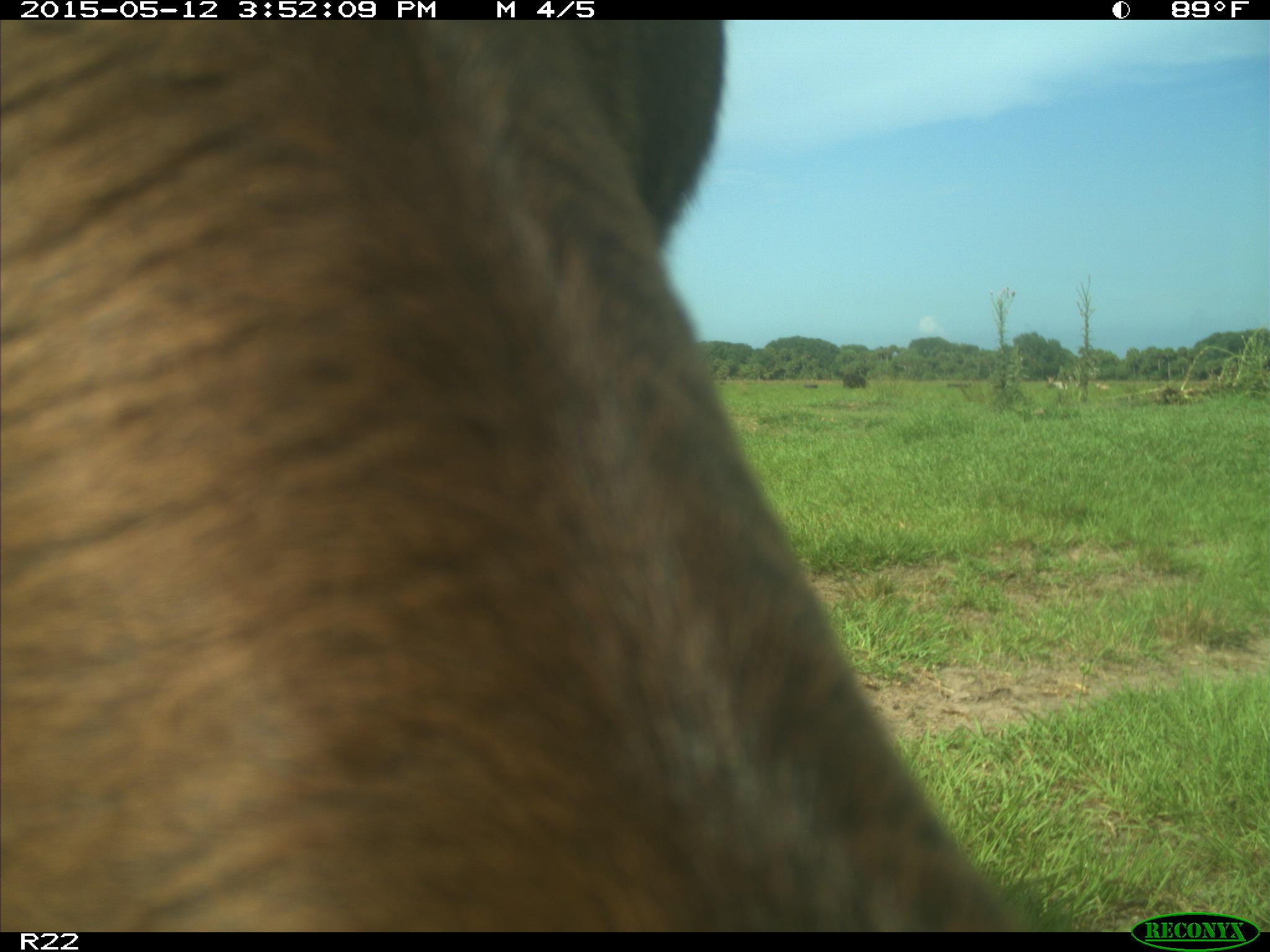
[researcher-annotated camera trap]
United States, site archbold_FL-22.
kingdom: Animalia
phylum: Chordata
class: Mammalia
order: Artiodactyla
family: Bovidae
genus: Bos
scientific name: Bos taurus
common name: domestic cow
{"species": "Bos taurus (domestic cow)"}